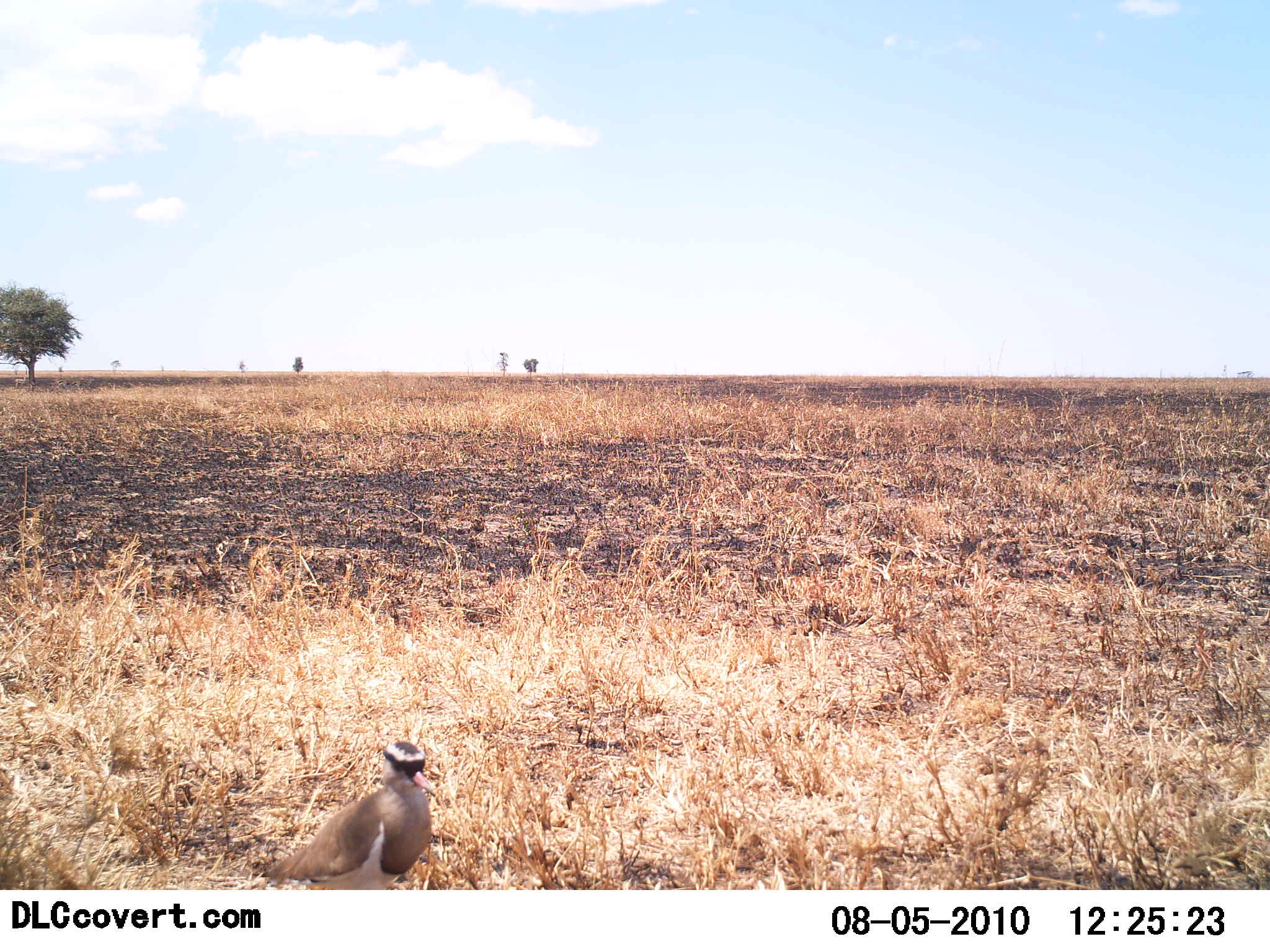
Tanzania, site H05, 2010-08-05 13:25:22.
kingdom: Animalia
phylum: Chordata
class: Aves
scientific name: Aves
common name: bird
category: otherbird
Otherbird (bird) (Aves), count 1. Behavior (volunteer vote fractions): standing 100%, resting 0%, moving 0%, interacting 0%. Young present (vote fraction): 0%. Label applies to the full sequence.